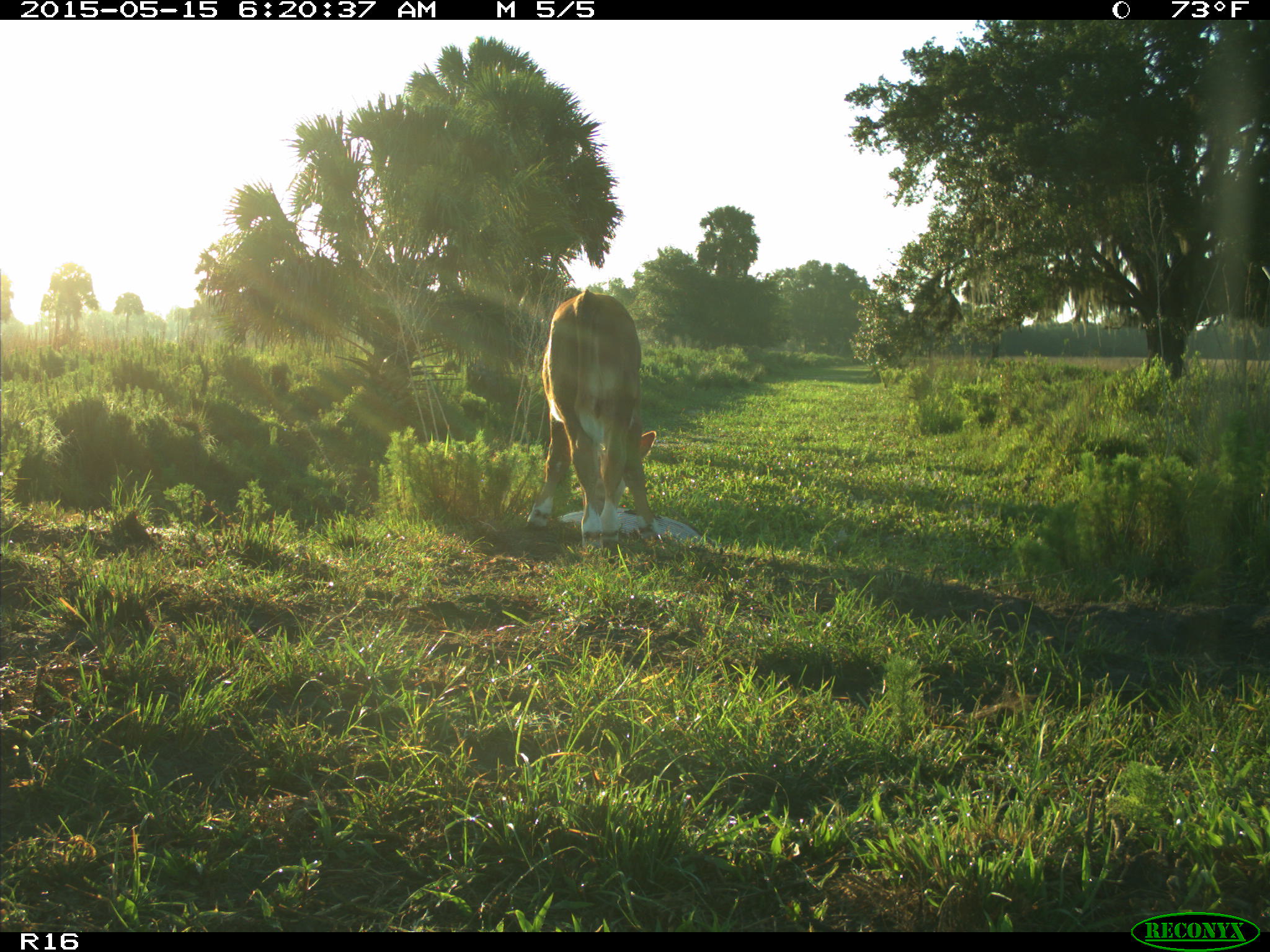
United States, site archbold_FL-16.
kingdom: Animalia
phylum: Chordata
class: Mammalia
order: Artiodactyla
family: Bovidae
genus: Bos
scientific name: Bos taurus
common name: domestic cow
Bos taurus (domestic cow).